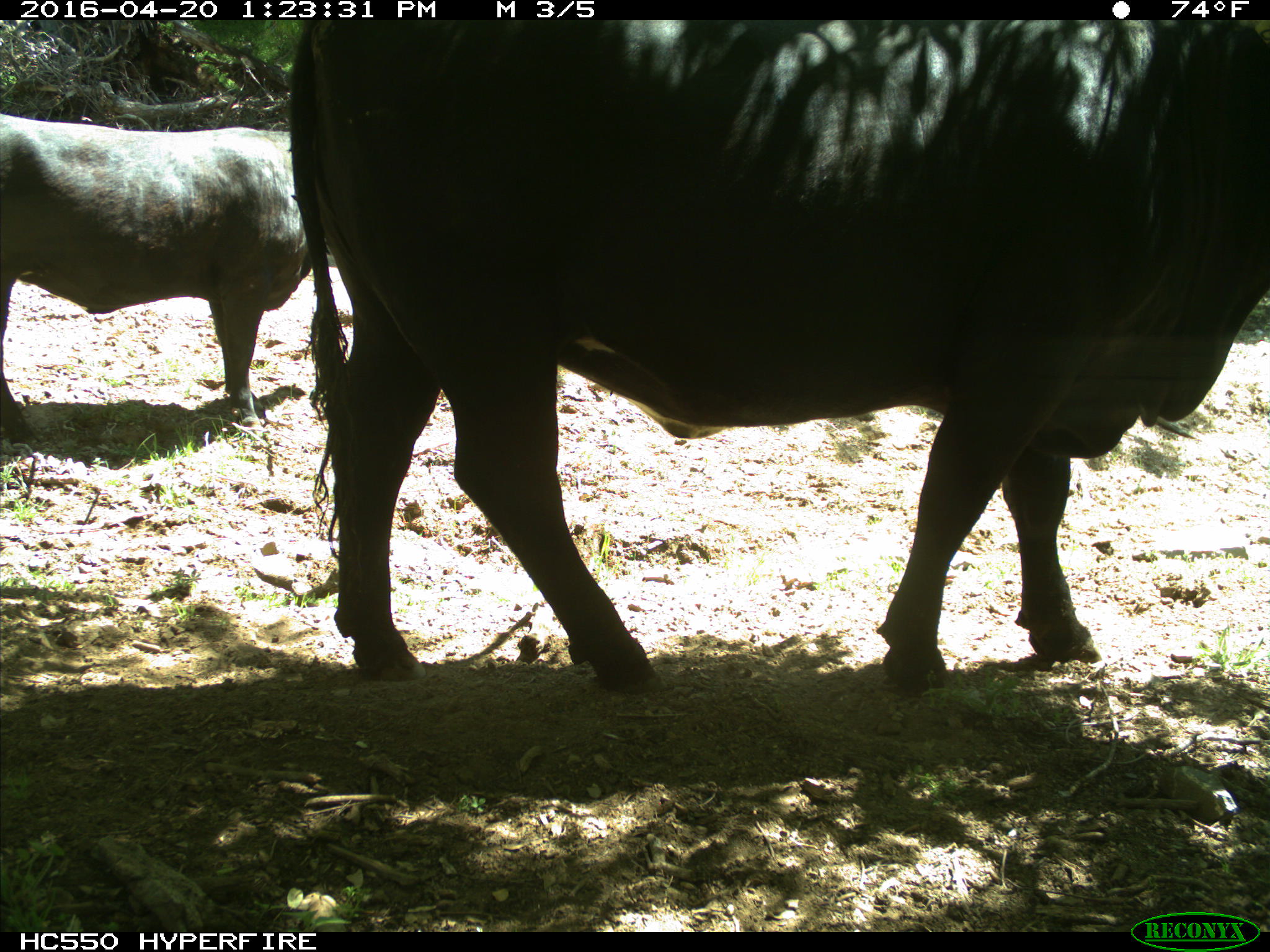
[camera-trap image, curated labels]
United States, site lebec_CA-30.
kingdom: Animalia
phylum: Chordata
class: Mammalia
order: Artiodactyla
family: Bovidae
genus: Bos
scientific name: Bos taurus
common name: domestic cow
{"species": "Bos taurus (domestic cow)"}